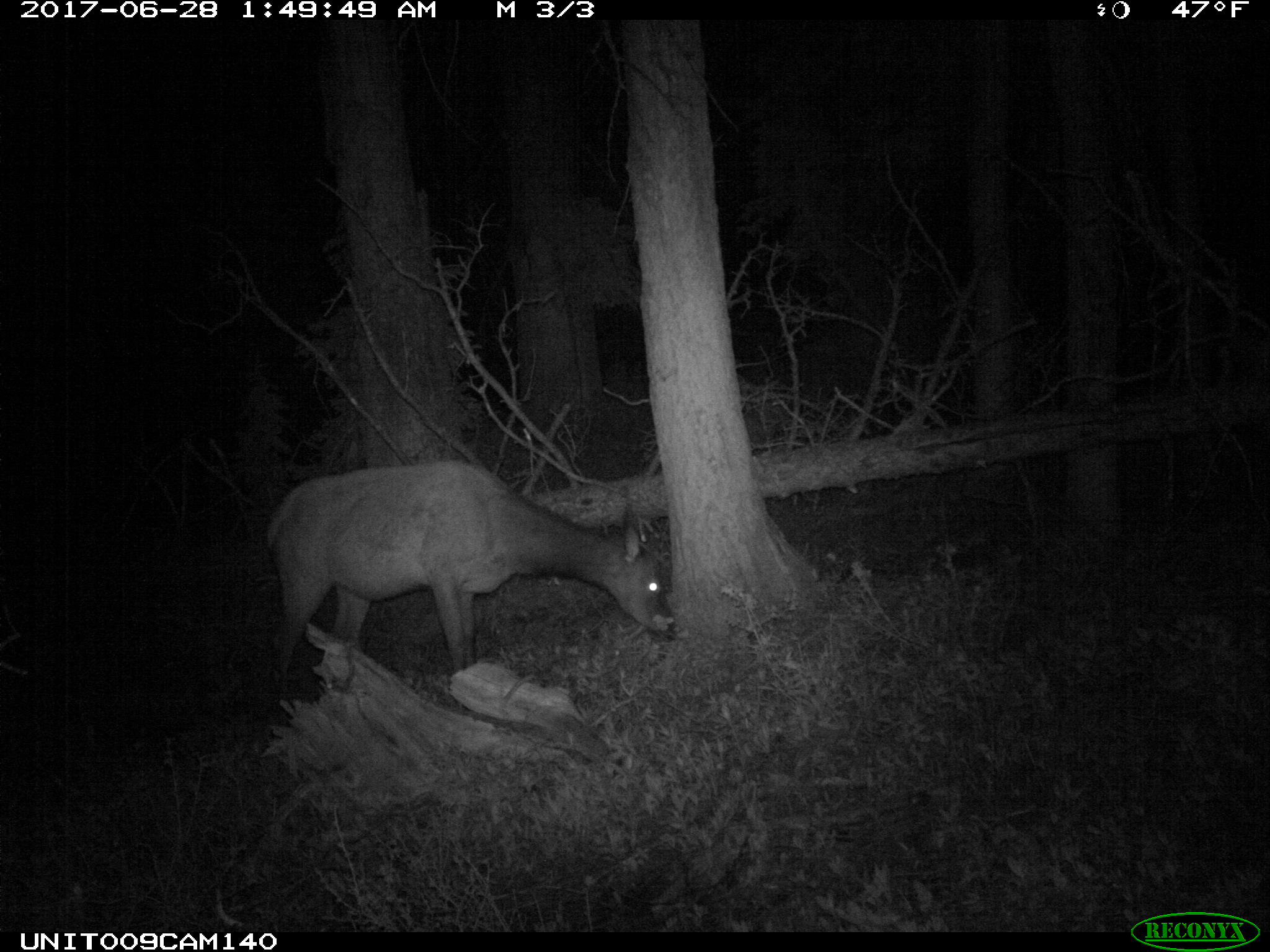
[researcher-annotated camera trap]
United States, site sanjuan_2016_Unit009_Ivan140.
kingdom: Animalia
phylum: Chordata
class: Mammalia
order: Artiodactyla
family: Cervidae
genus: Cervus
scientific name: Cervus elaphus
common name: red deer